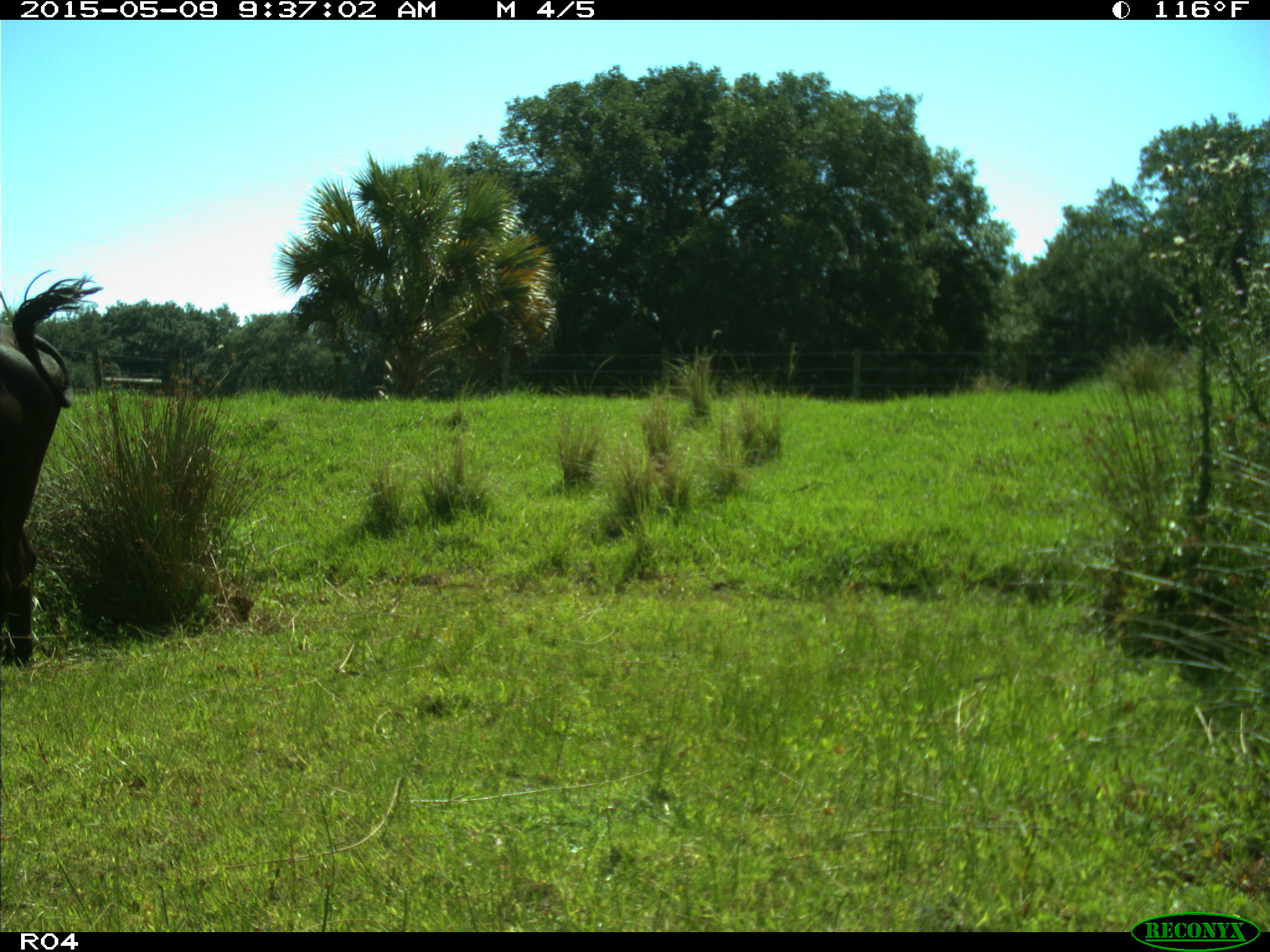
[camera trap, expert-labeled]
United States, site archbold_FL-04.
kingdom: Animalia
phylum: Chordata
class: Mammalia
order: Artiodactyla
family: Bovidae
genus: Bos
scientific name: Bos taurus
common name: domestic cow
Bos taurus (domestic cow).